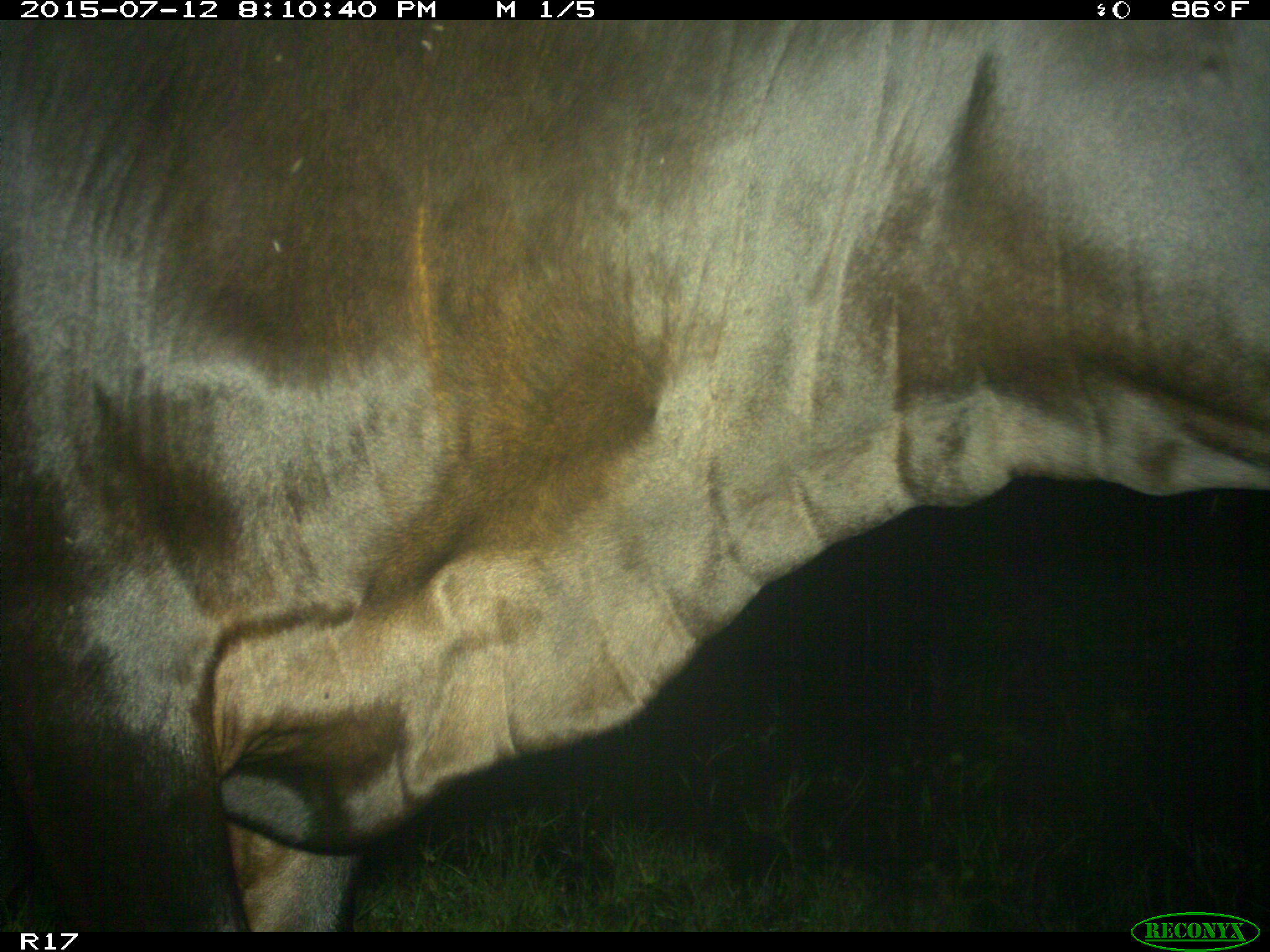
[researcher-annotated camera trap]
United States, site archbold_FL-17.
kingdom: Animalia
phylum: Chordata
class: Mammalia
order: Artiodactyla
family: Bovidae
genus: Bos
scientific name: Bos taurus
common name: domestic cow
Bos taurus (domestic cow).